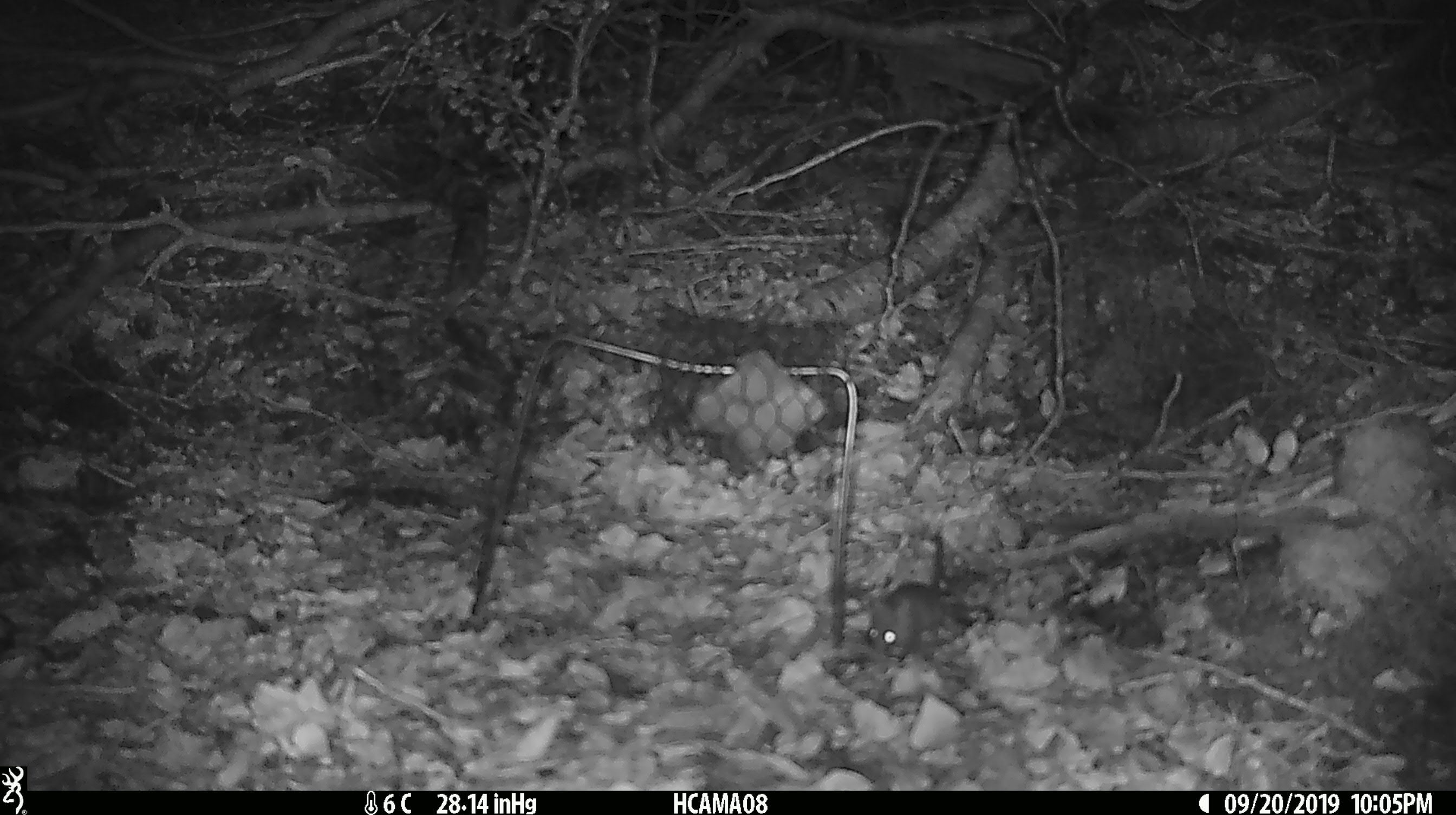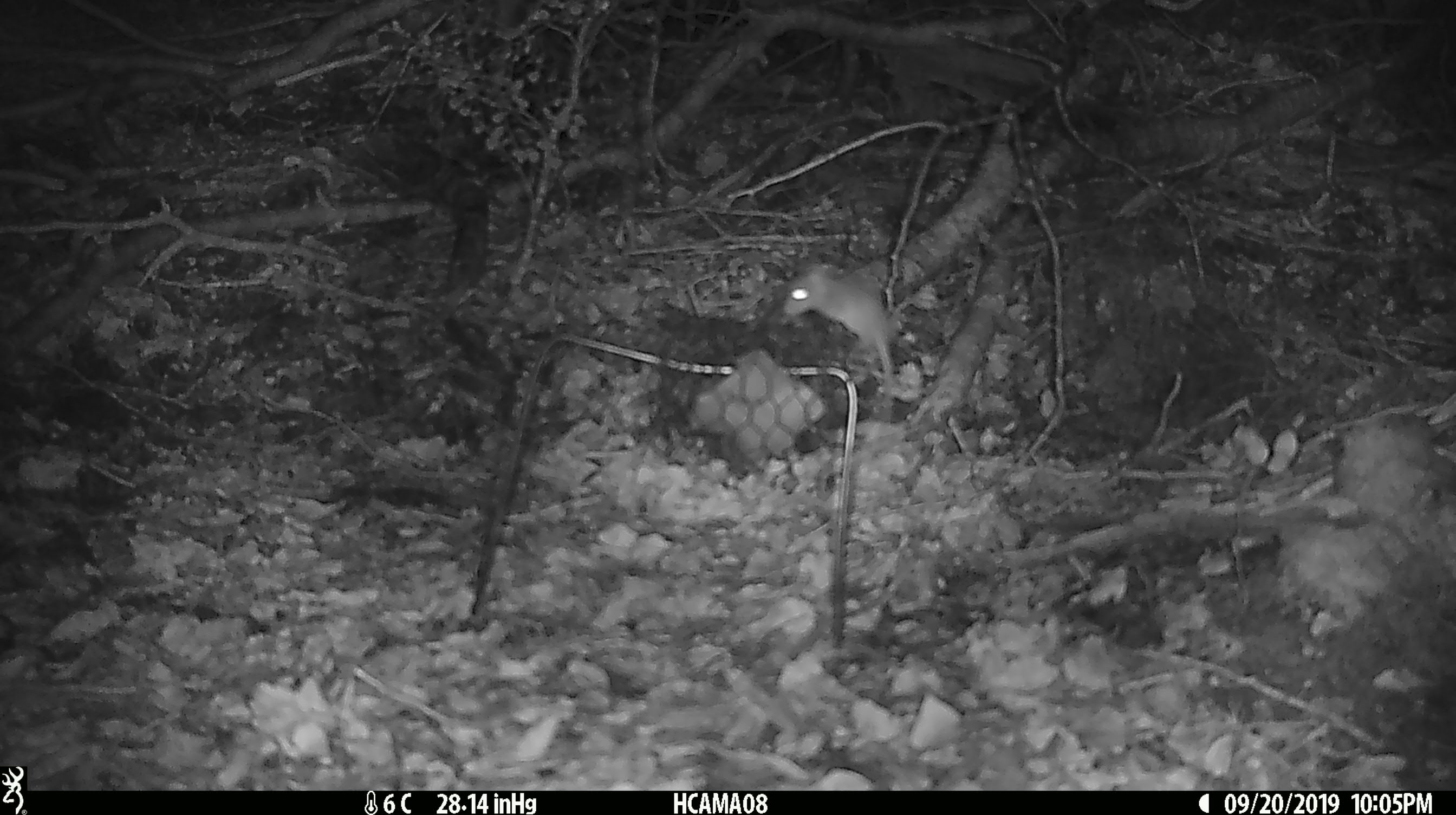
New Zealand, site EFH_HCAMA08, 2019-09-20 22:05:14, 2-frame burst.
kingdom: Animalia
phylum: Chordata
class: Mammalia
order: Rodentia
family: Muridae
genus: Mus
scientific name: Mus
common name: mouse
Mouse (Mus).